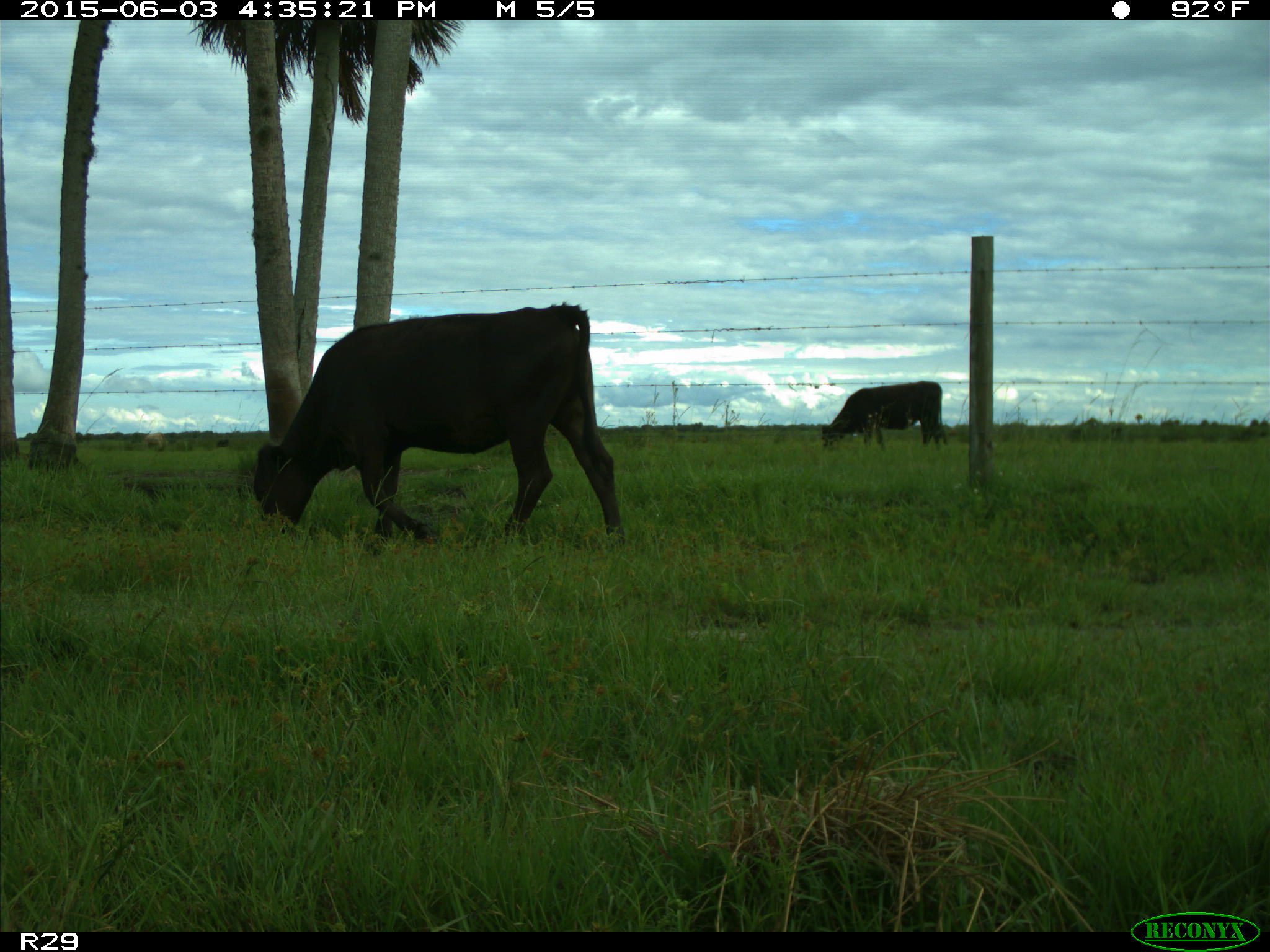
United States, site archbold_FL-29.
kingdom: Animalia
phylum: Chordata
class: Mammalia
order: Artiodactyla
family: Bovidae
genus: Bos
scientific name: Bos taurus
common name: domestic cow